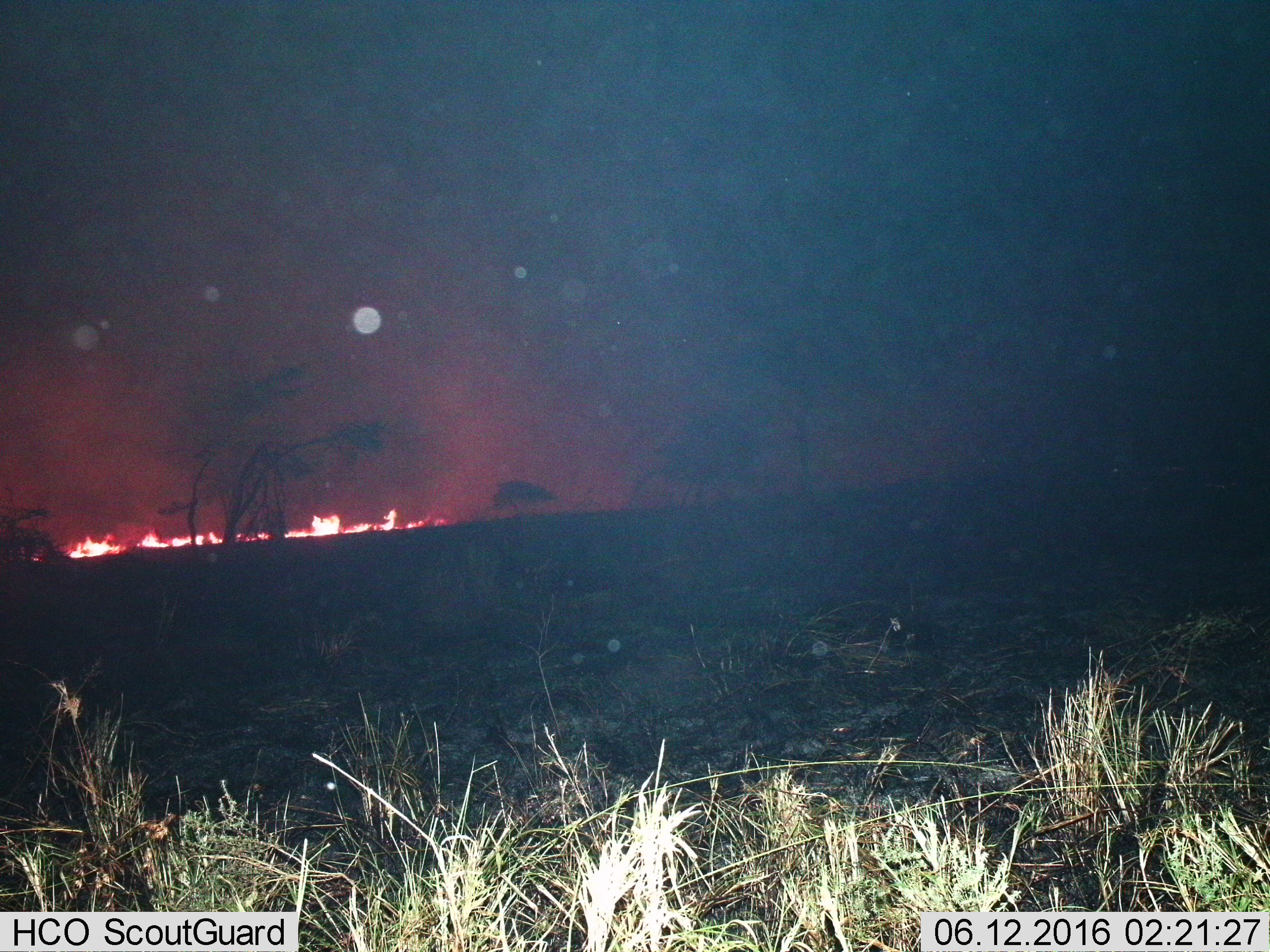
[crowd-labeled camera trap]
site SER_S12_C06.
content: unidentified animal